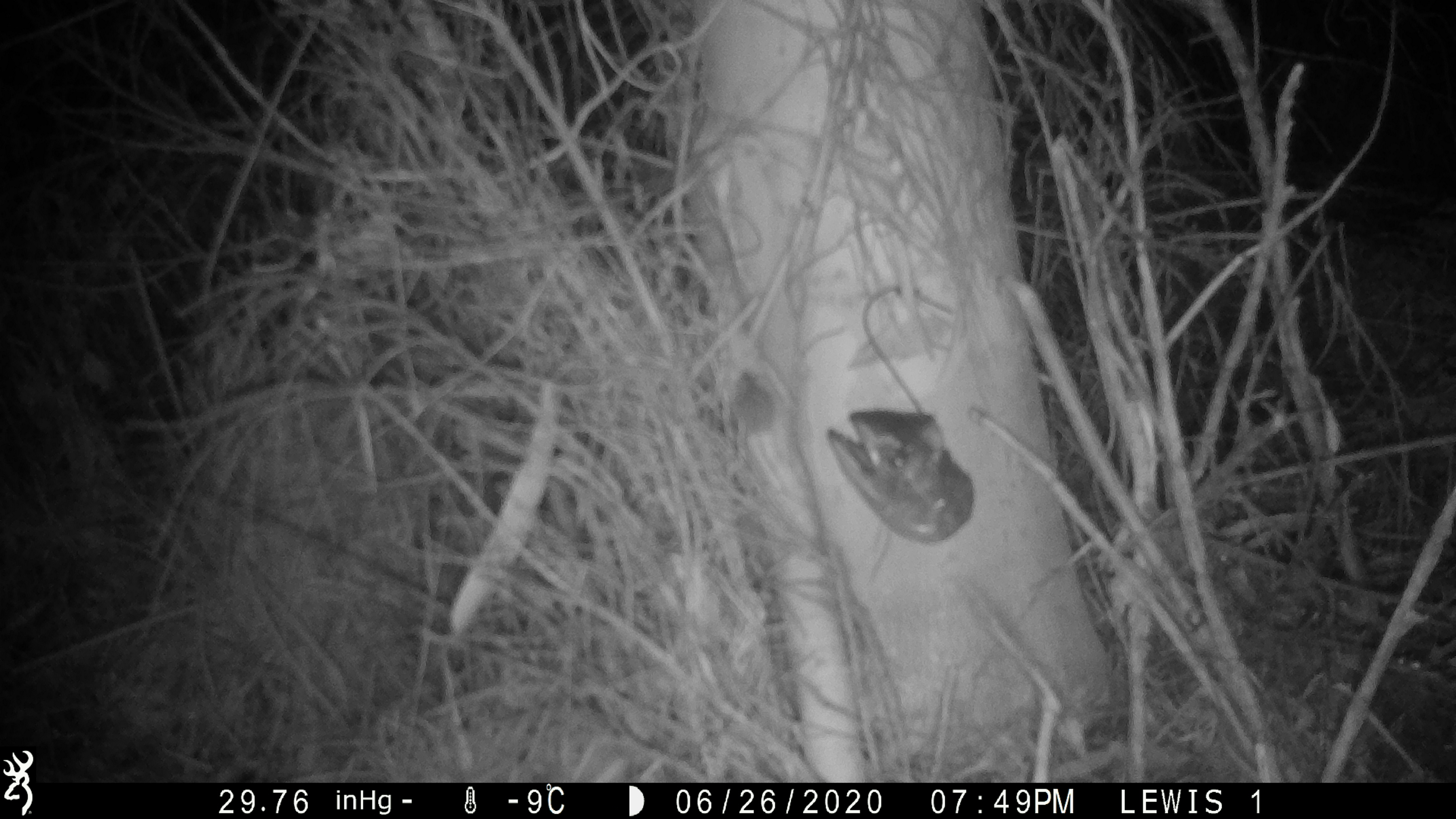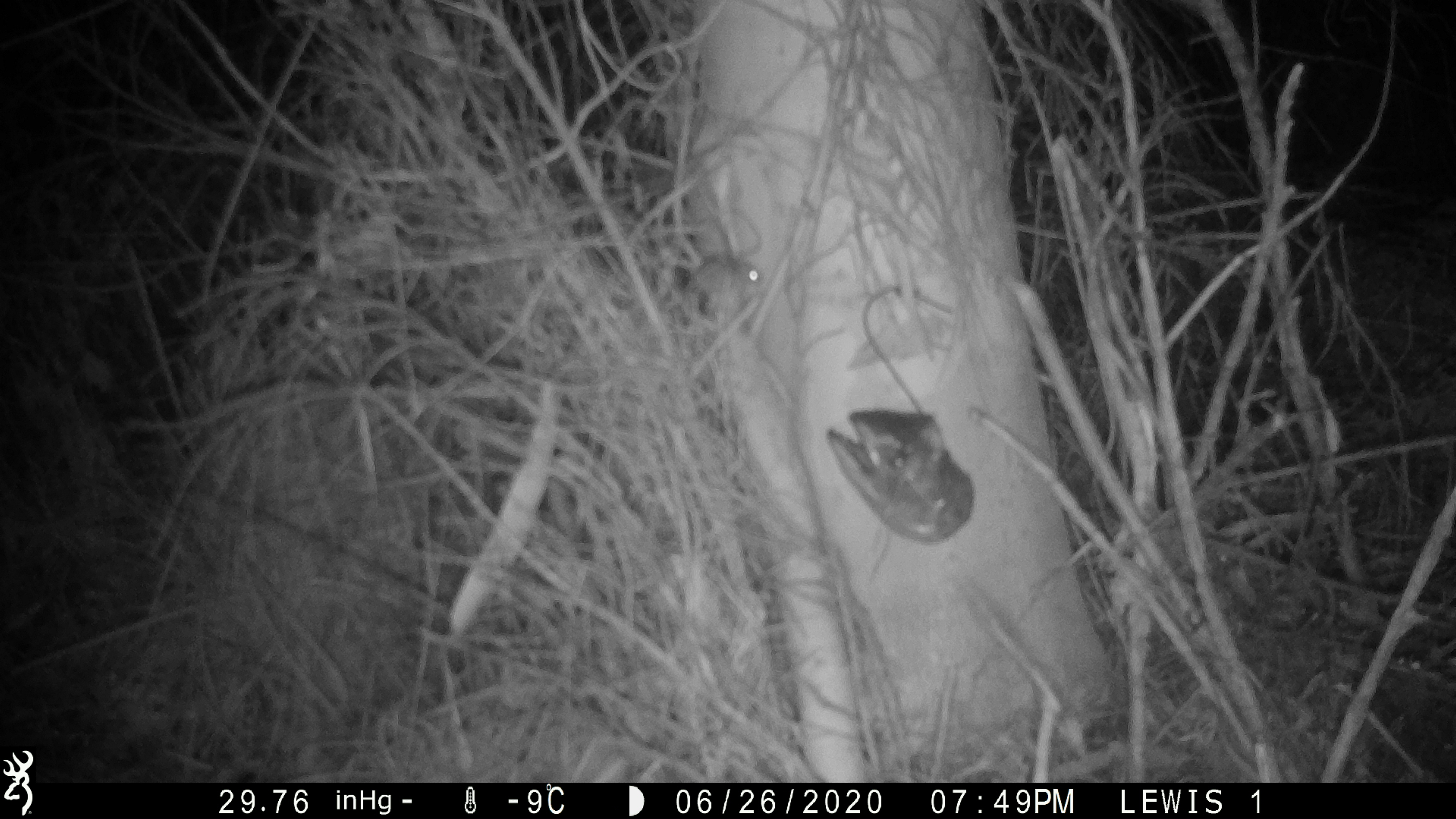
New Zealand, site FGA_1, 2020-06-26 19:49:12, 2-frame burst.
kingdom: Animalia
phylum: Chordata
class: Mammalia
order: Rodentia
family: Muridae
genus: Mus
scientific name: Mus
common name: mouse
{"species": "mouse (Mus)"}